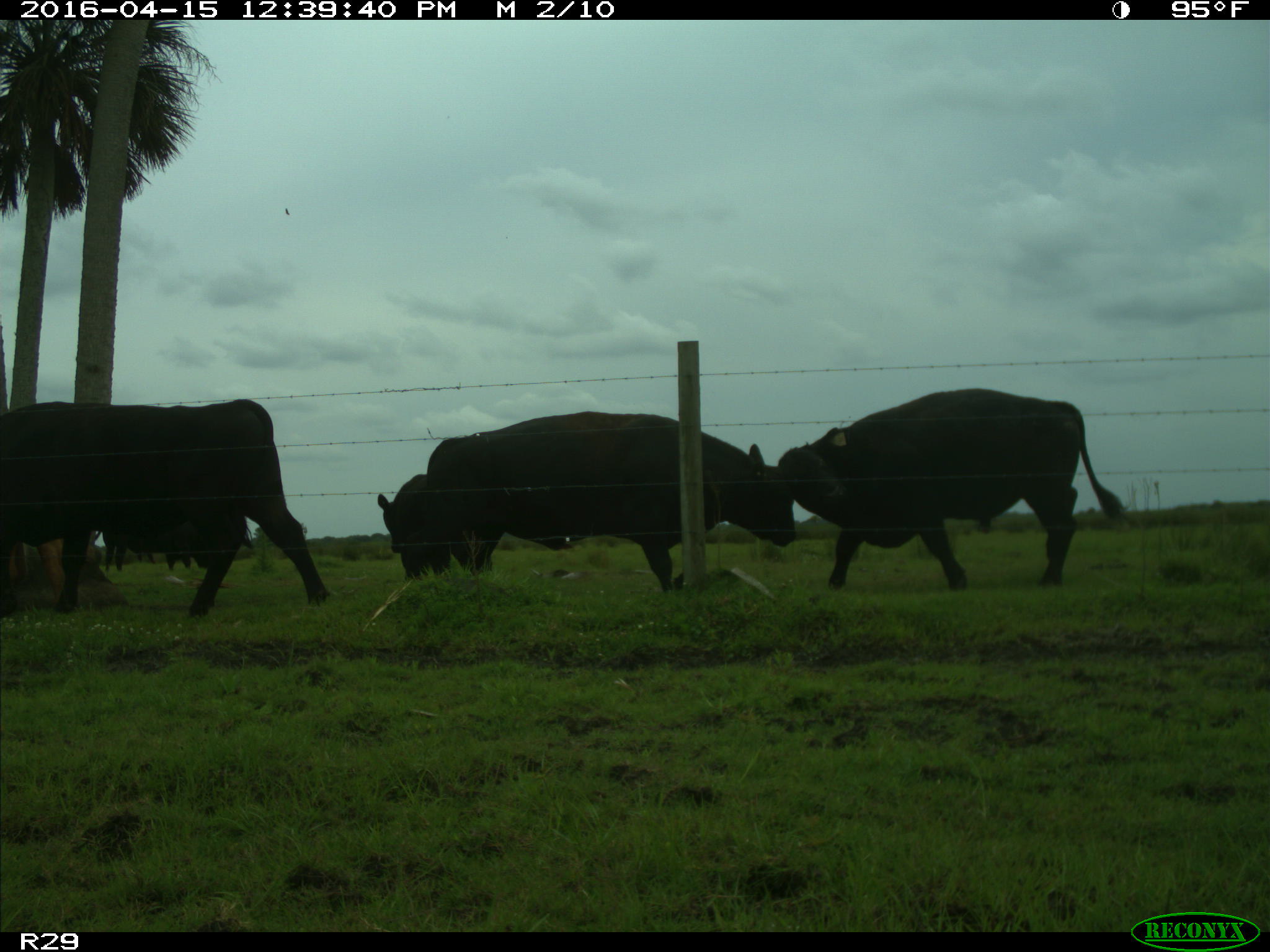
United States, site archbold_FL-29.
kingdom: Animalia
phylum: Chordata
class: Mammalia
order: Artiodactyla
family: Bovidae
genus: Bos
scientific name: Bos taurus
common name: domestic cow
Bos taurus (domestic cow).